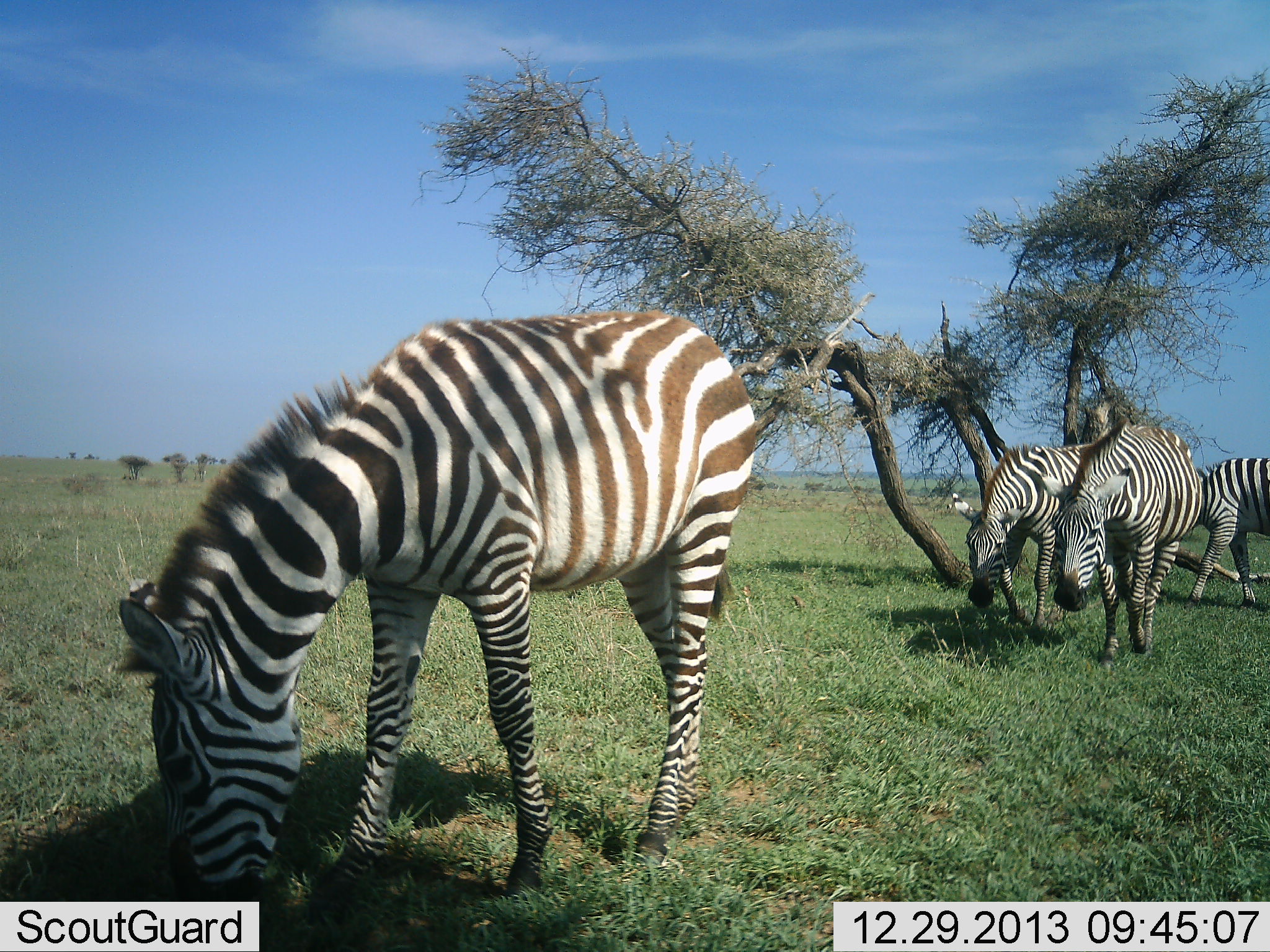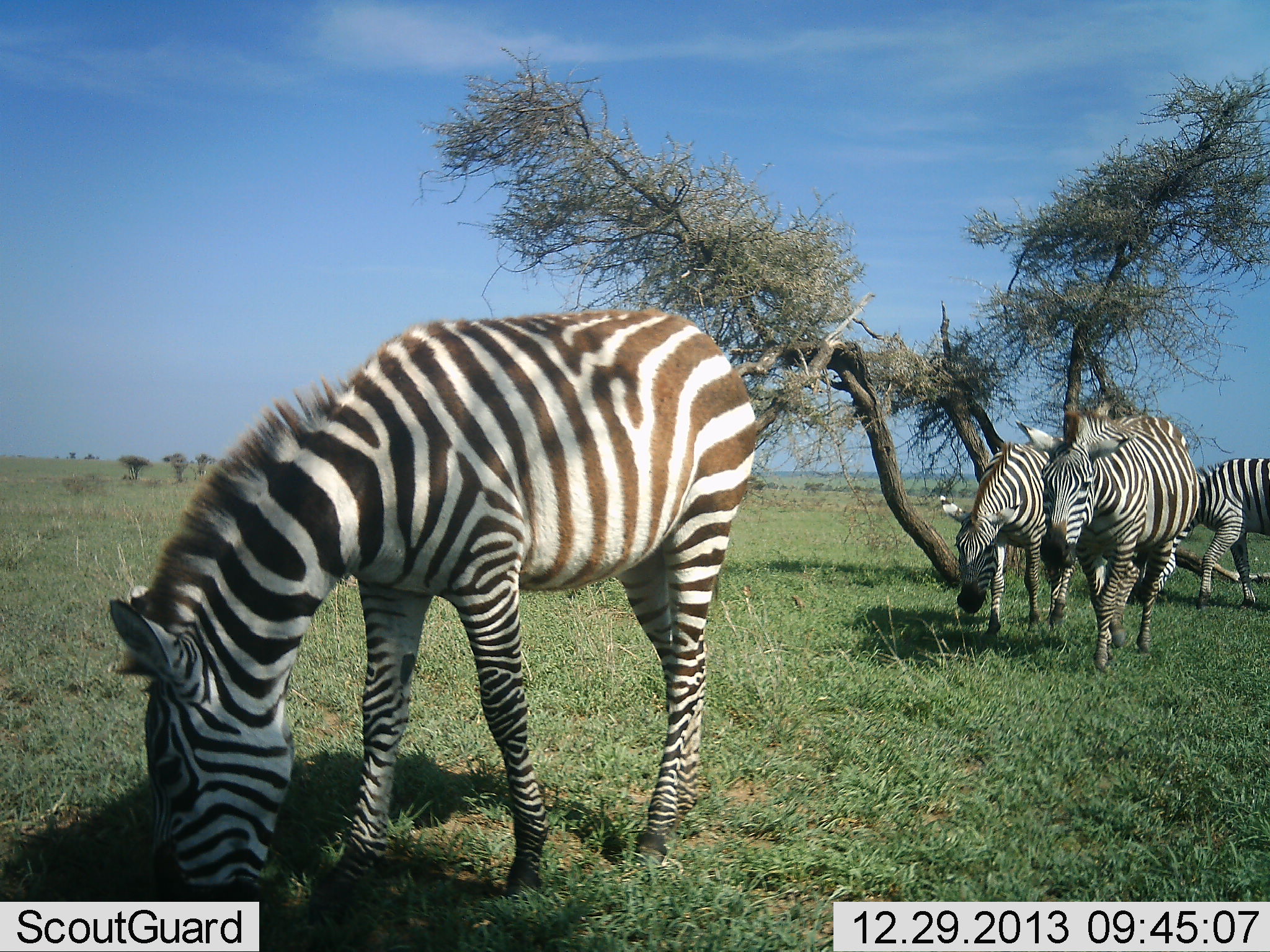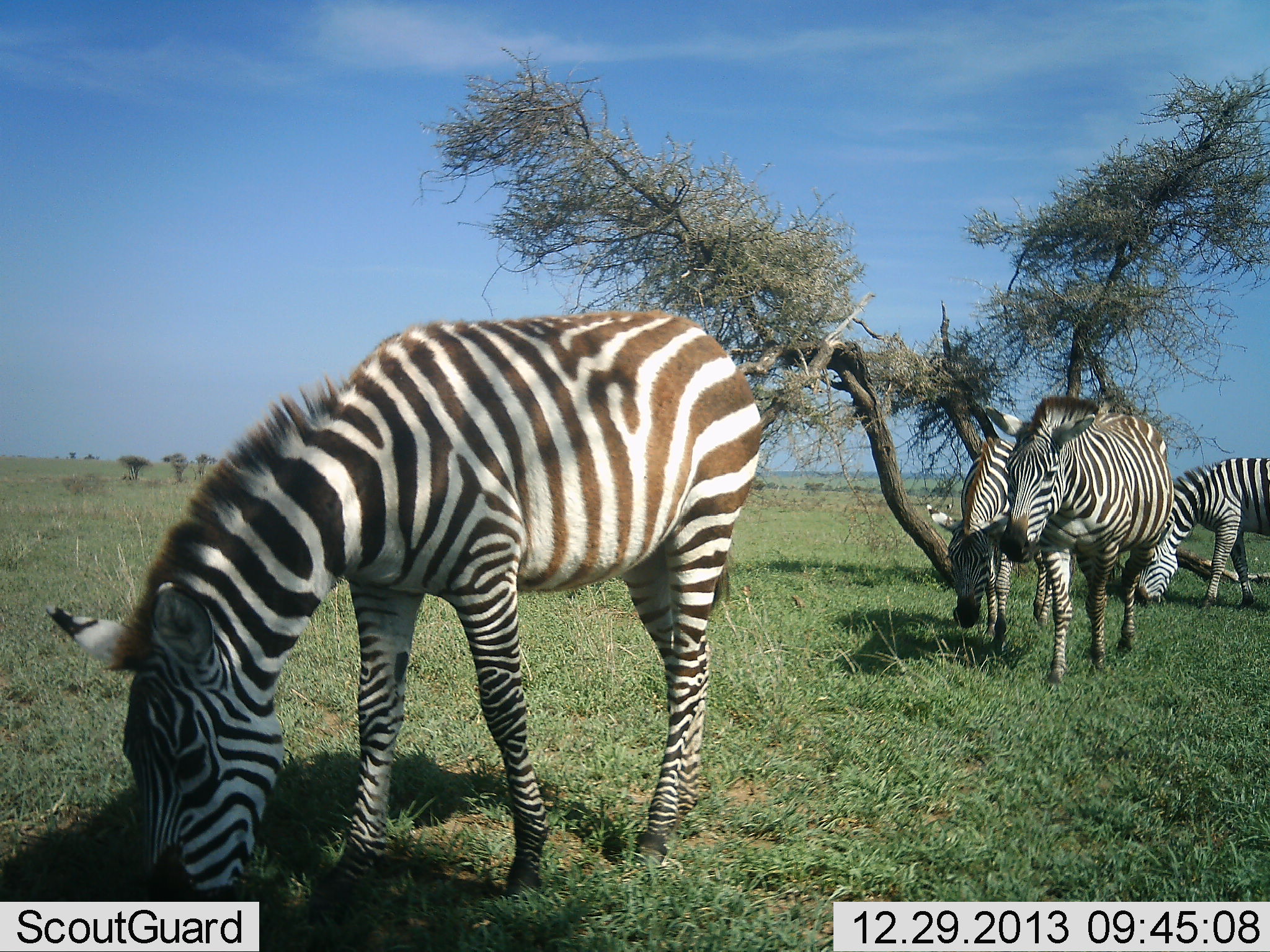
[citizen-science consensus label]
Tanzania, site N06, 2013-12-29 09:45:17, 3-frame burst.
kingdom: Animalia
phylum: Chordata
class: Mammalia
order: Perissodactyla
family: Equidae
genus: Equus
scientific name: Equus quagga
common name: plains zebra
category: zebra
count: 4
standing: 60%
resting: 0%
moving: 90%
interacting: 0%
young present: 0%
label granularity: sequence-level